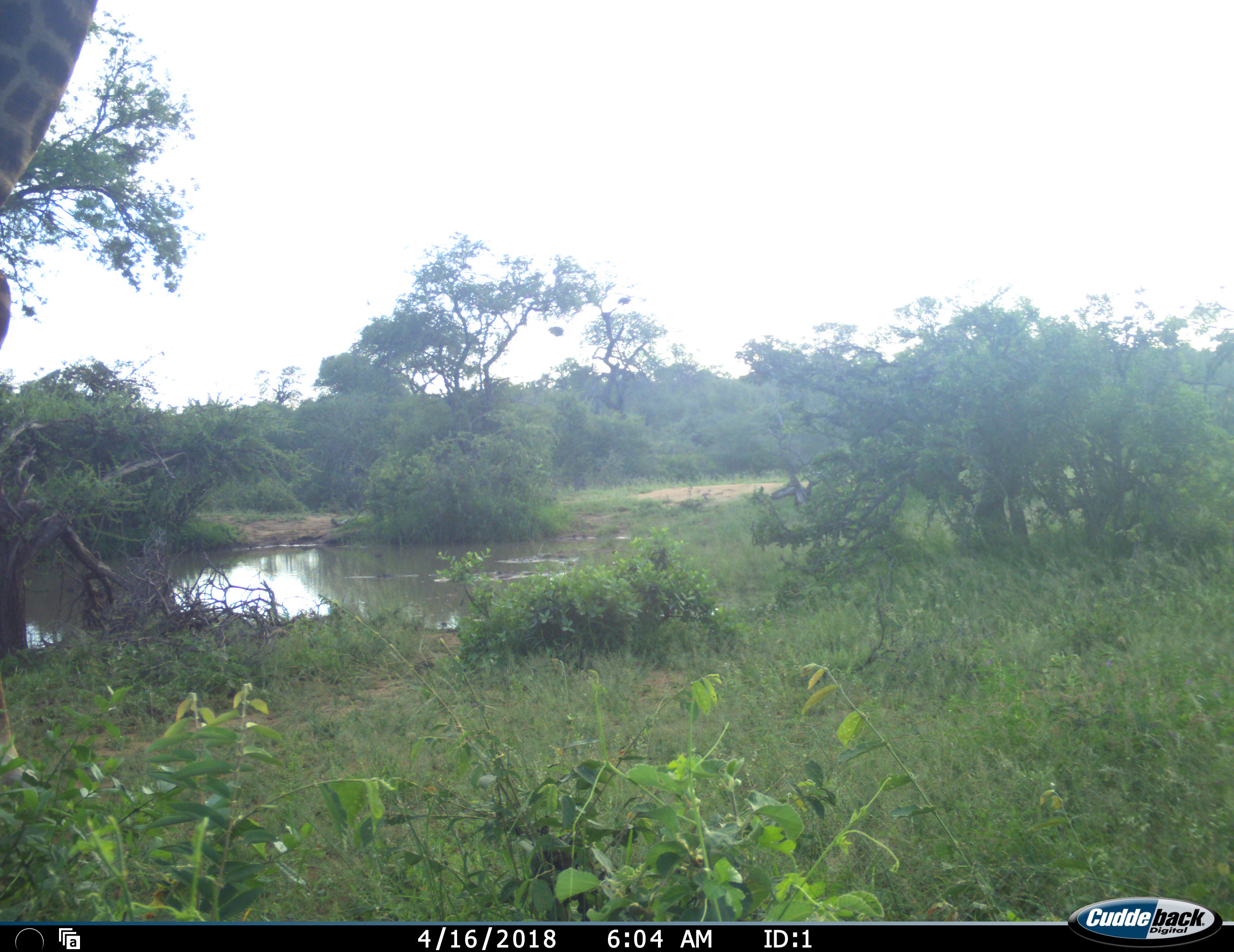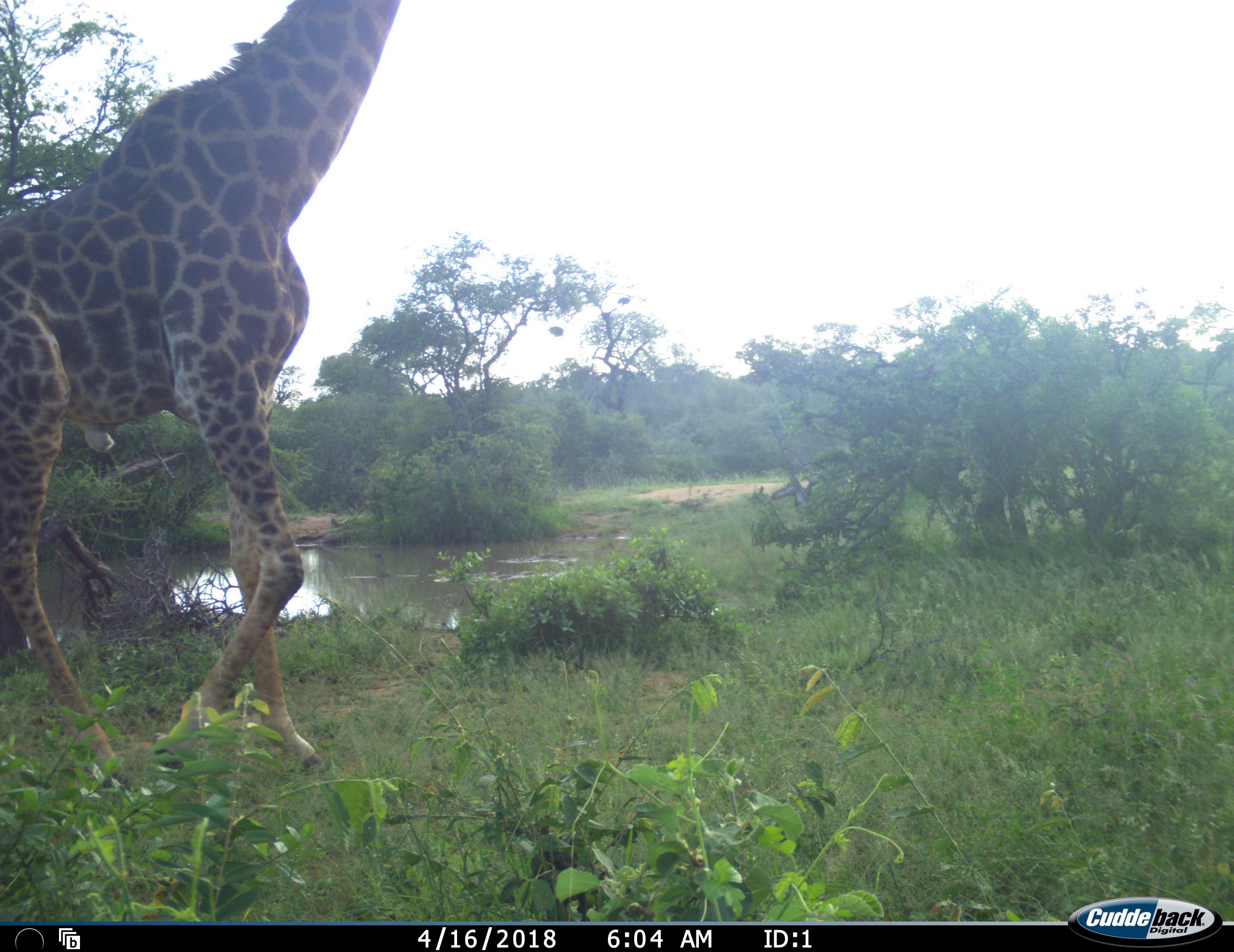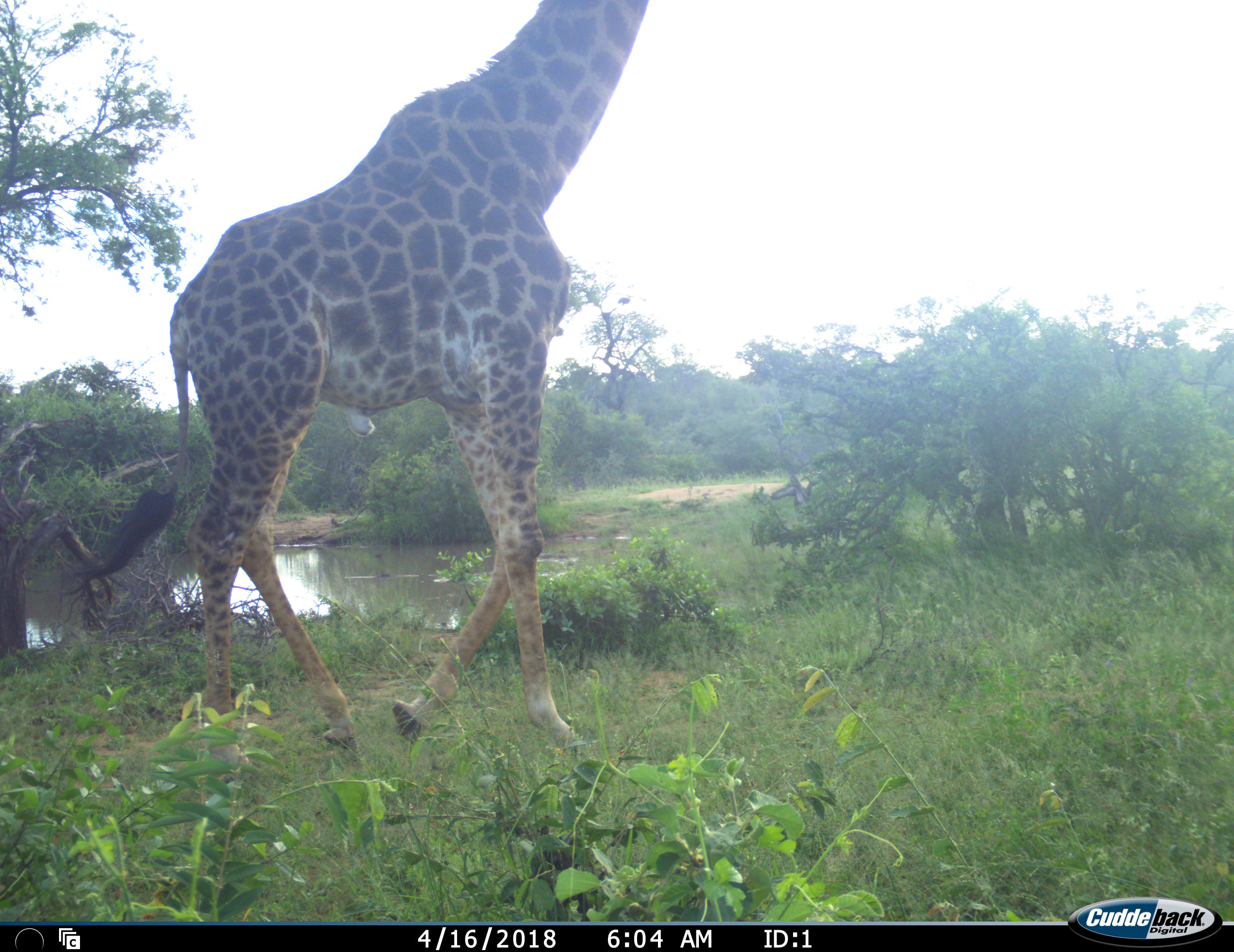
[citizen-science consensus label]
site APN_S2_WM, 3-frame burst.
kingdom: Animalia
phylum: Chordata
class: Mammalia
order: Artiodactyla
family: Giraffidae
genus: Giraffa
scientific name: Giraffa camelopardalis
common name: giraffe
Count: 1.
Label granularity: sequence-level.